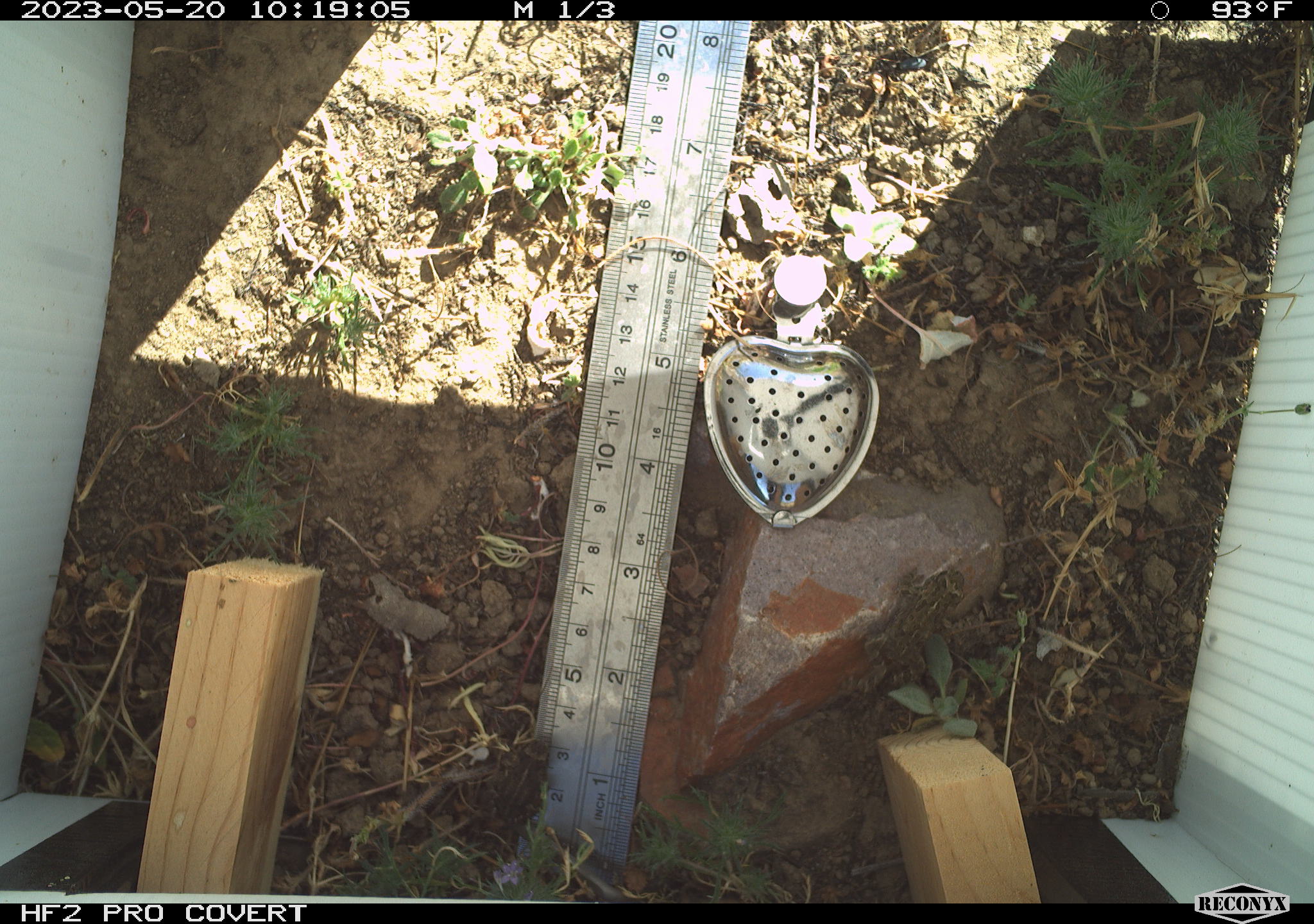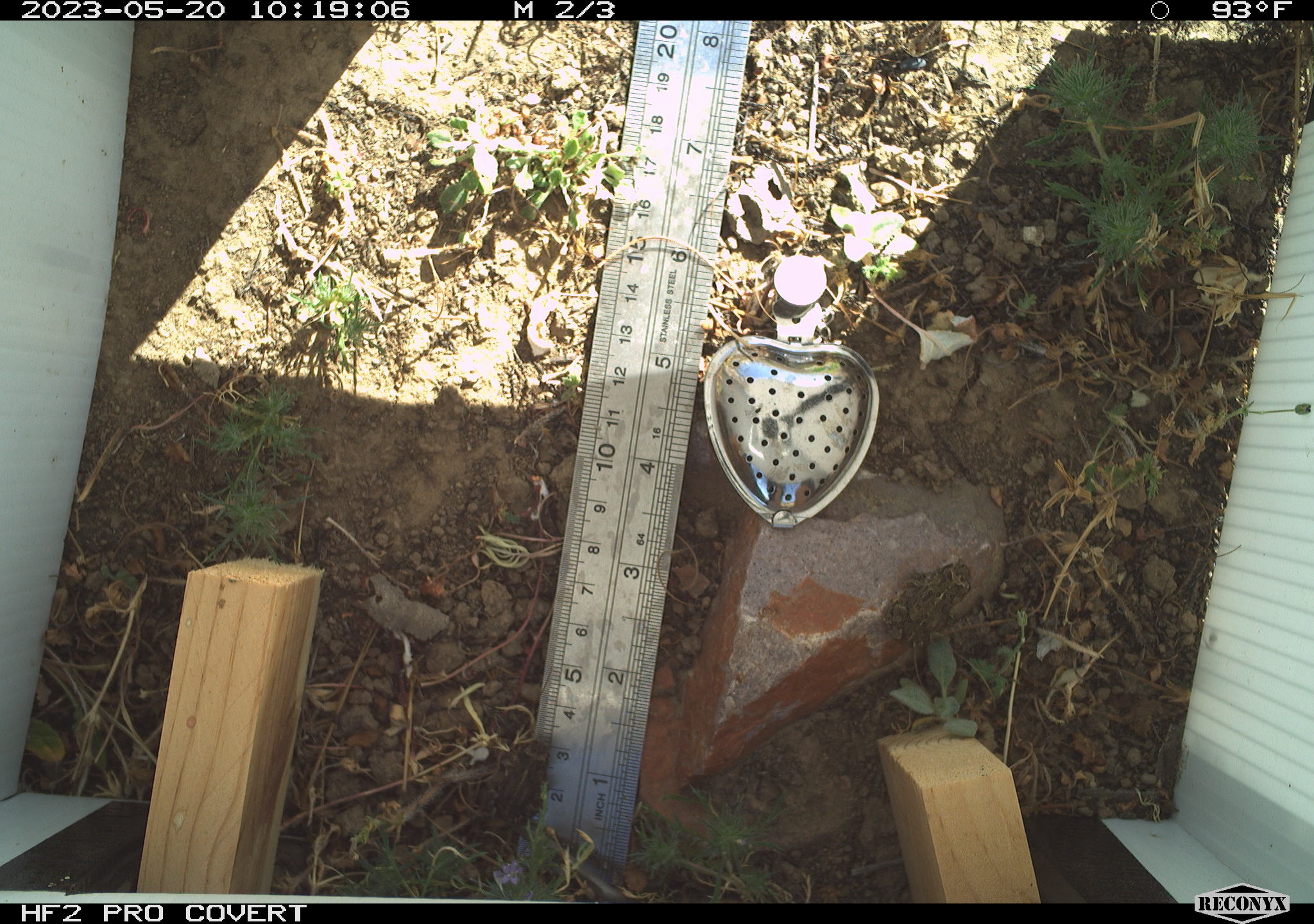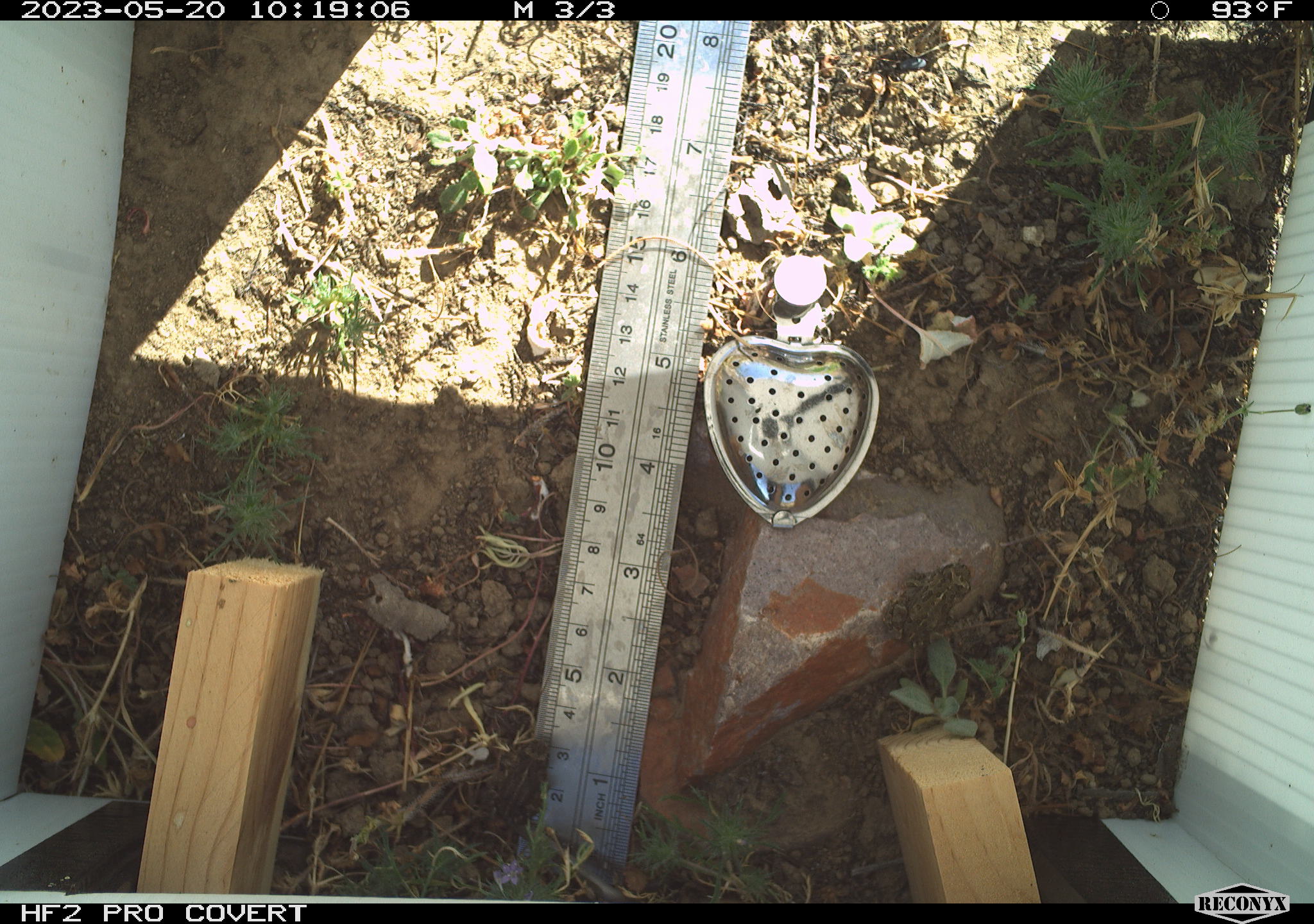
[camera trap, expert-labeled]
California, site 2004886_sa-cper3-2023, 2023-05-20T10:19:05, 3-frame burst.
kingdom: Animalia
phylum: Chordata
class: Amphibia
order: Anura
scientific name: Anura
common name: frogs